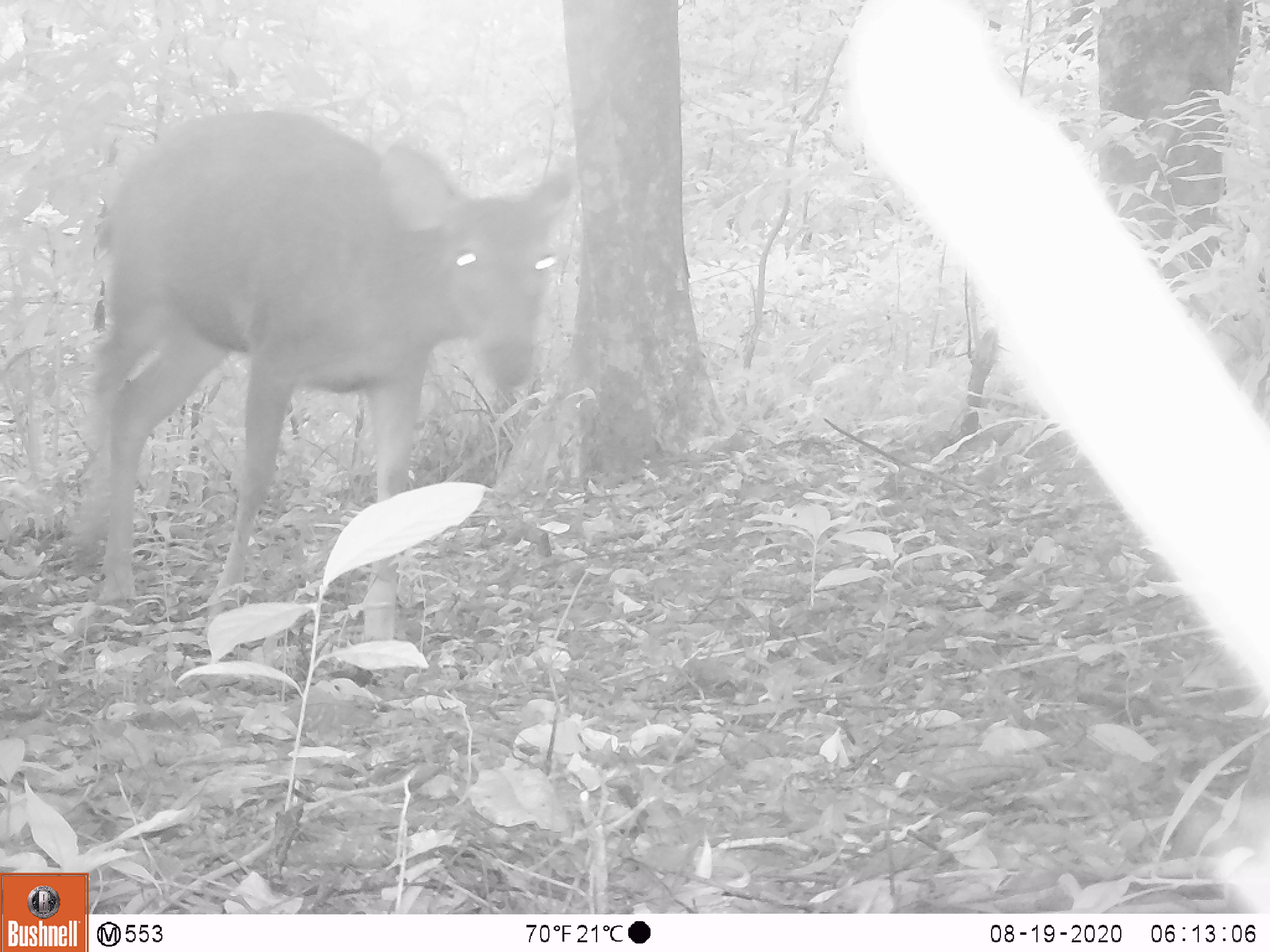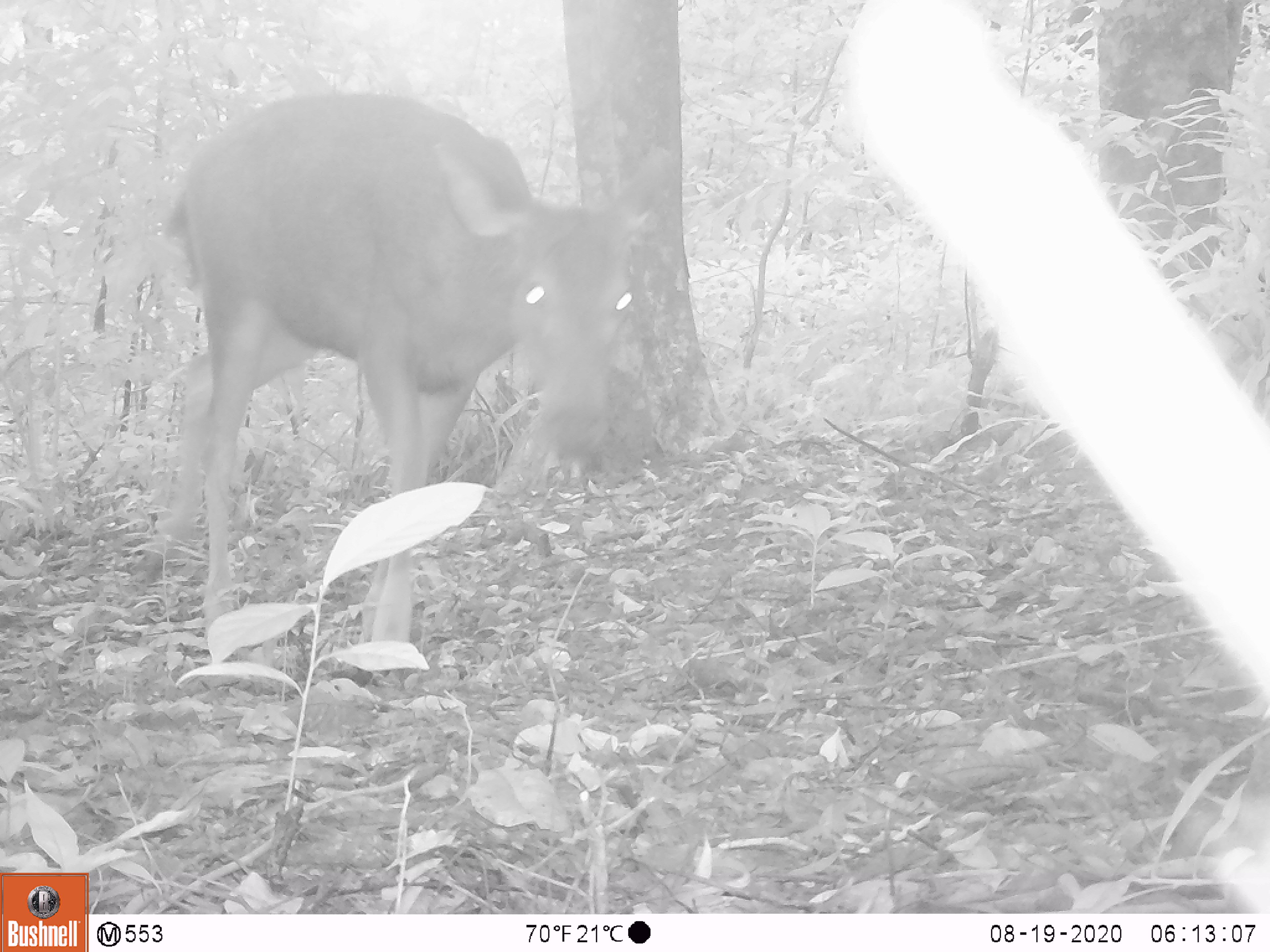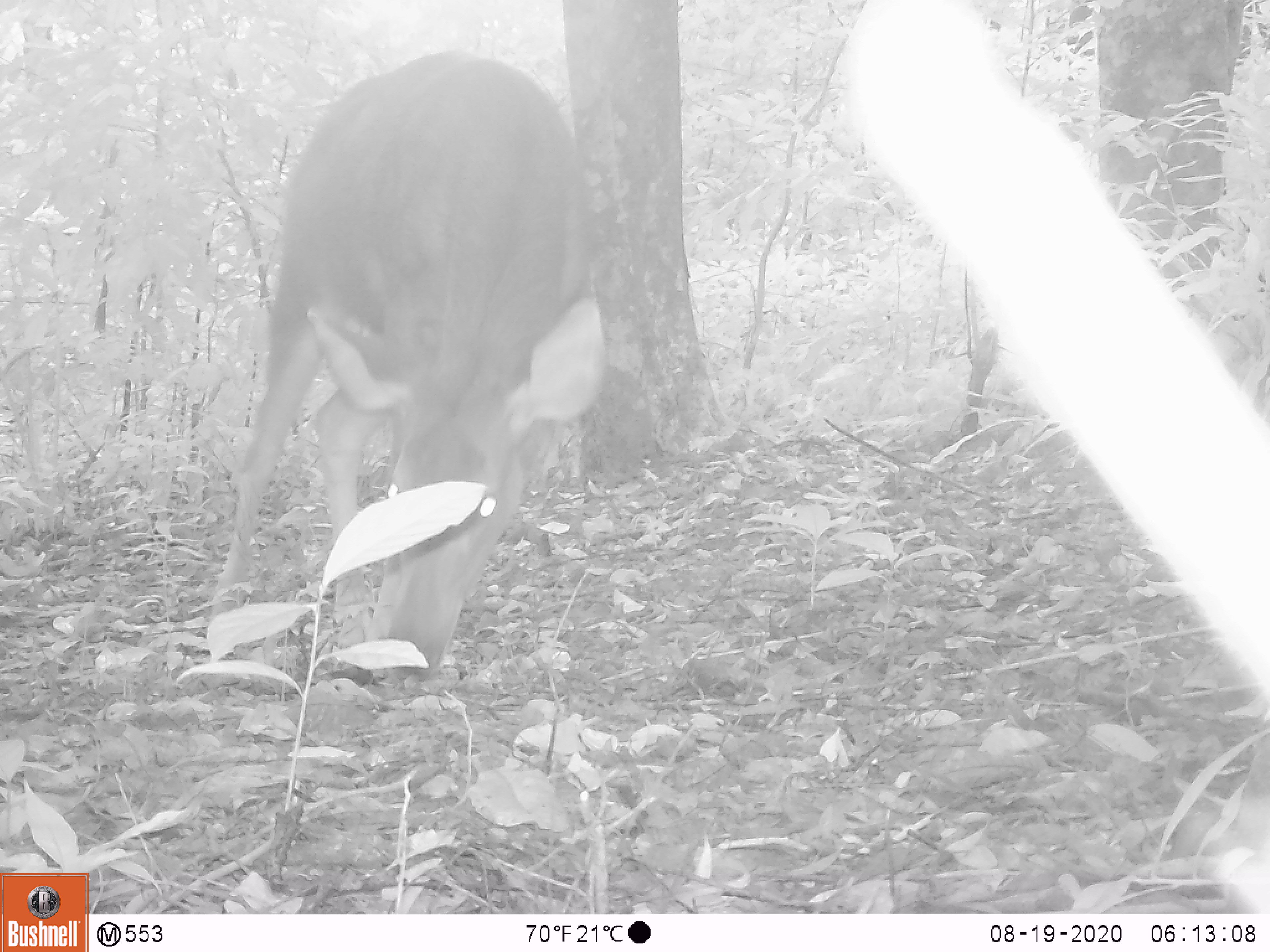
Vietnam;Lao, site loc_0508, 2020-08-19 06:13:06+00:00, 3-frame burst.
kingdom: Animalia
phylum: Chordata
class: Mammalia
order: Artiodactyla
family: Cervidae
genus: Rusa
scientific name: Rusa unicolor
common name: sambar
Sambar (Rusa unicolor). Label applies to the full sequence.